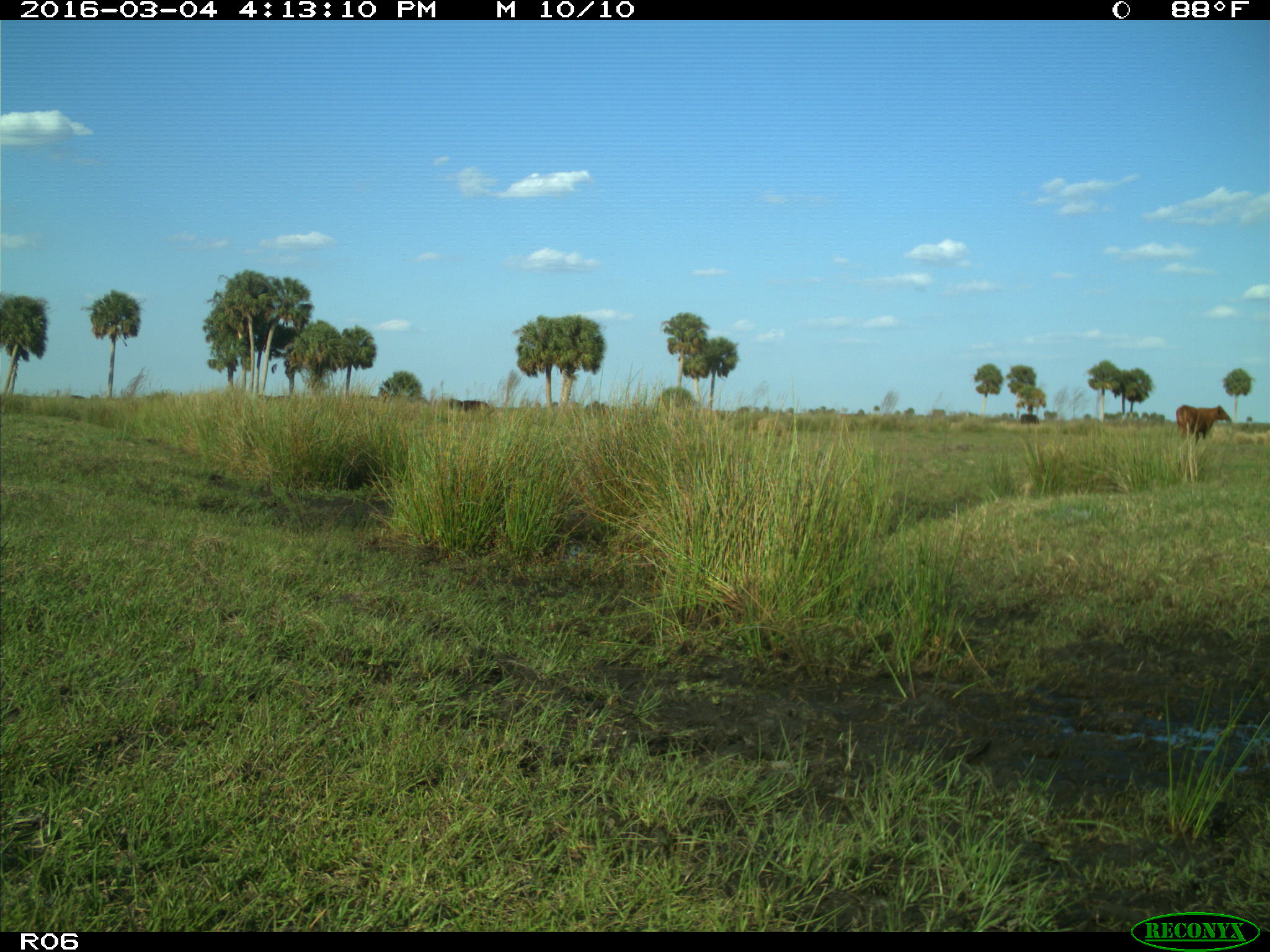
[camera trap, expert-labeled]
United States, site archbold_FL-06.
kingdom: Animalia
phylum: Chordata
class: Mammalia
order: Artiodactyla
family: Bovidae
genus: Bos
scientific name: Bos taurus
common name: domestic cow